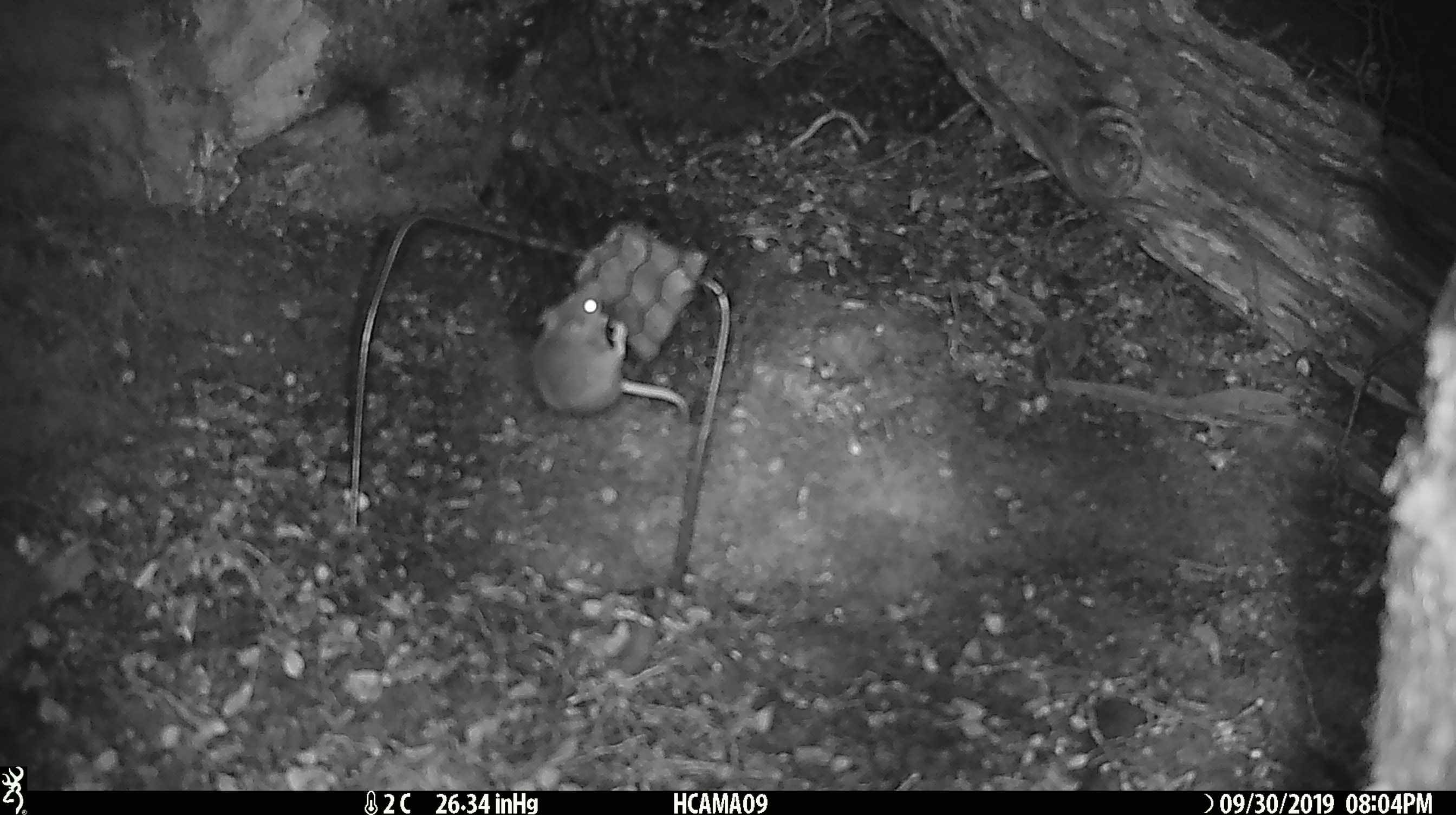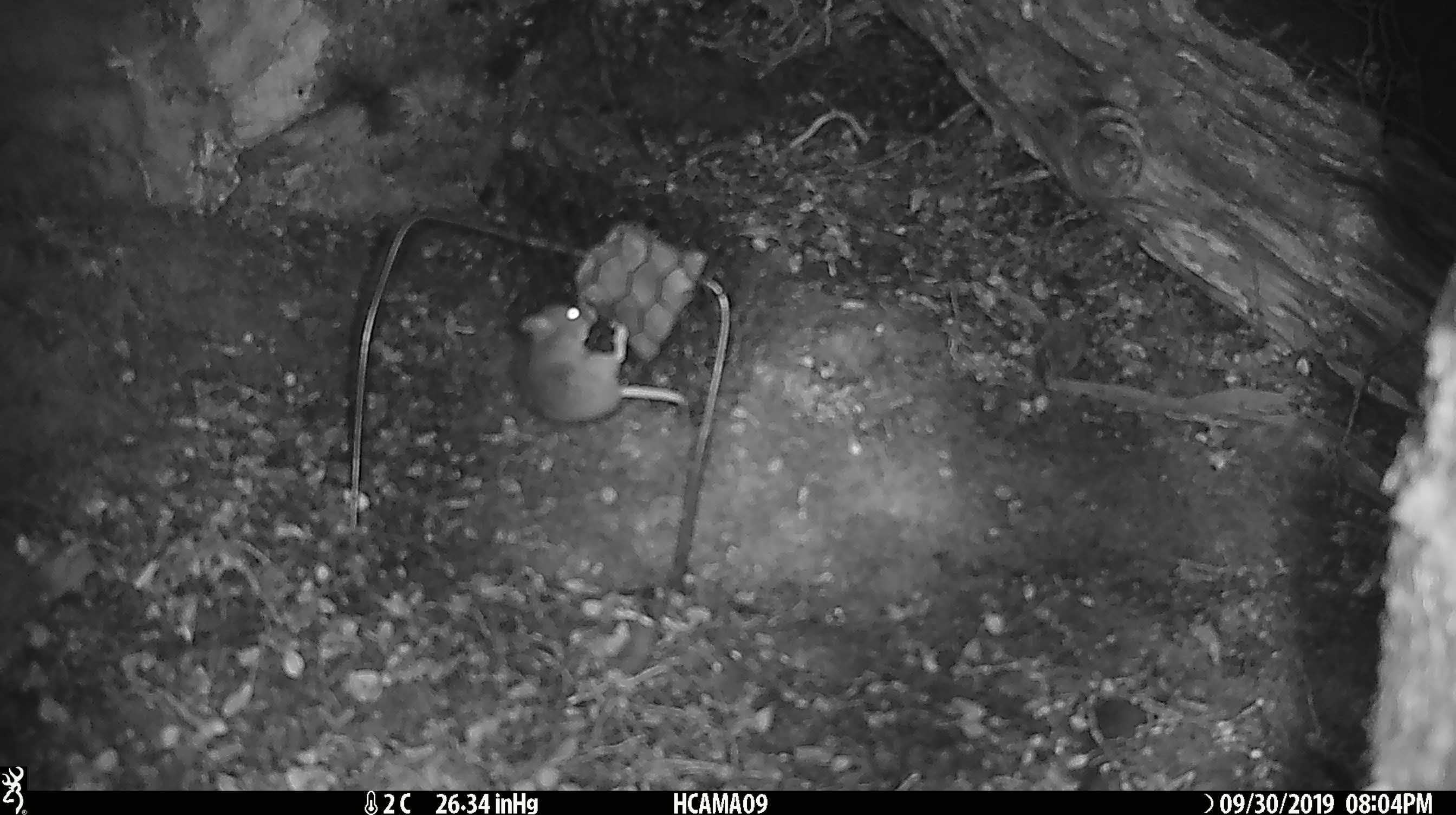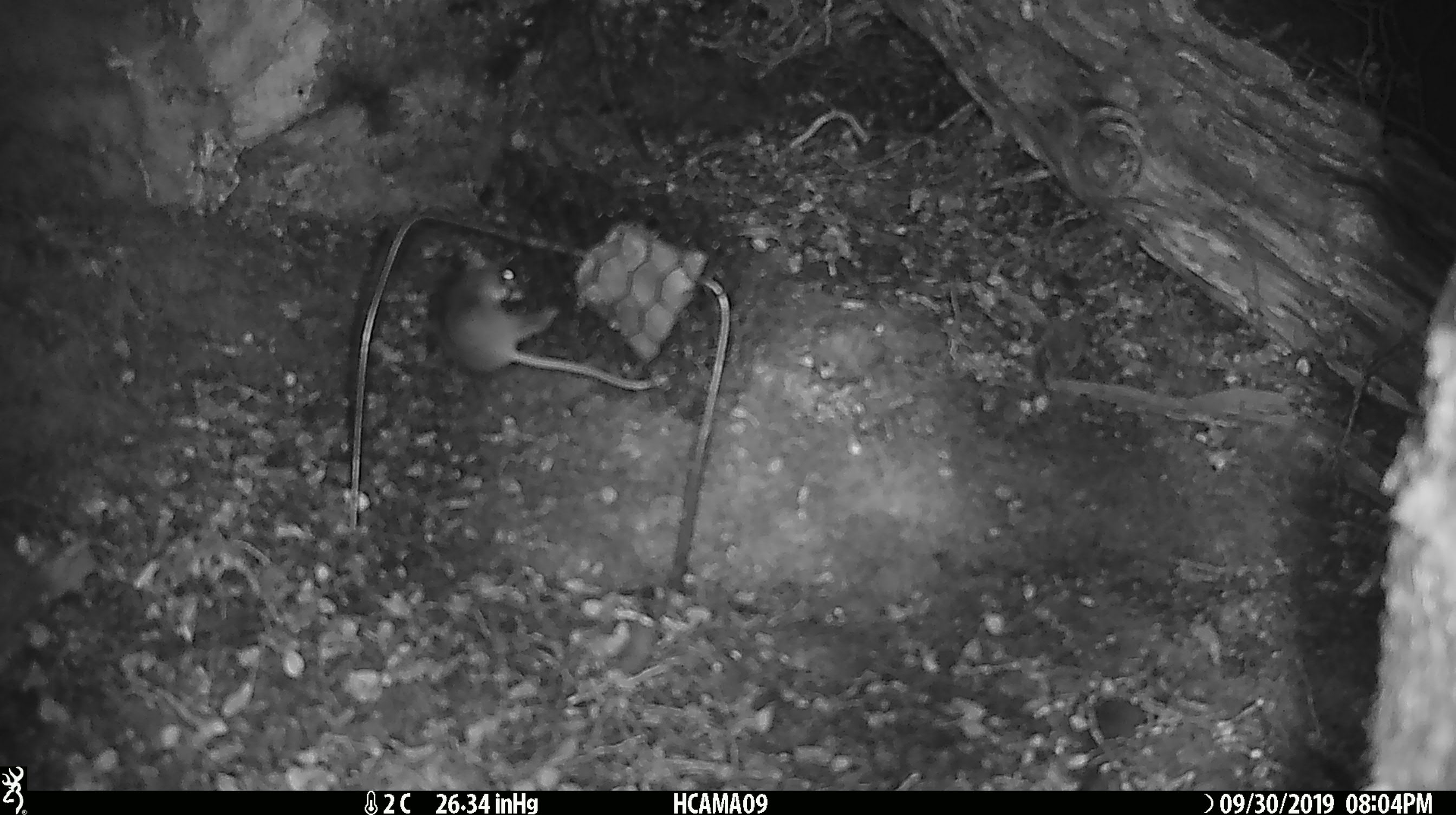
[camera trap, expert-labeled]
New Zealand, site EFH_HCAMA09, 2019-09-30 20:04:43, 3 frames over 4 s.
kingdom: Animalia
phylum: Chordata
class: Mammalia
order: Rodentia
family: Muridae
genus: Mus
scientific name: Mus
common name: mouse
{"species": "mouse (Mus)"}